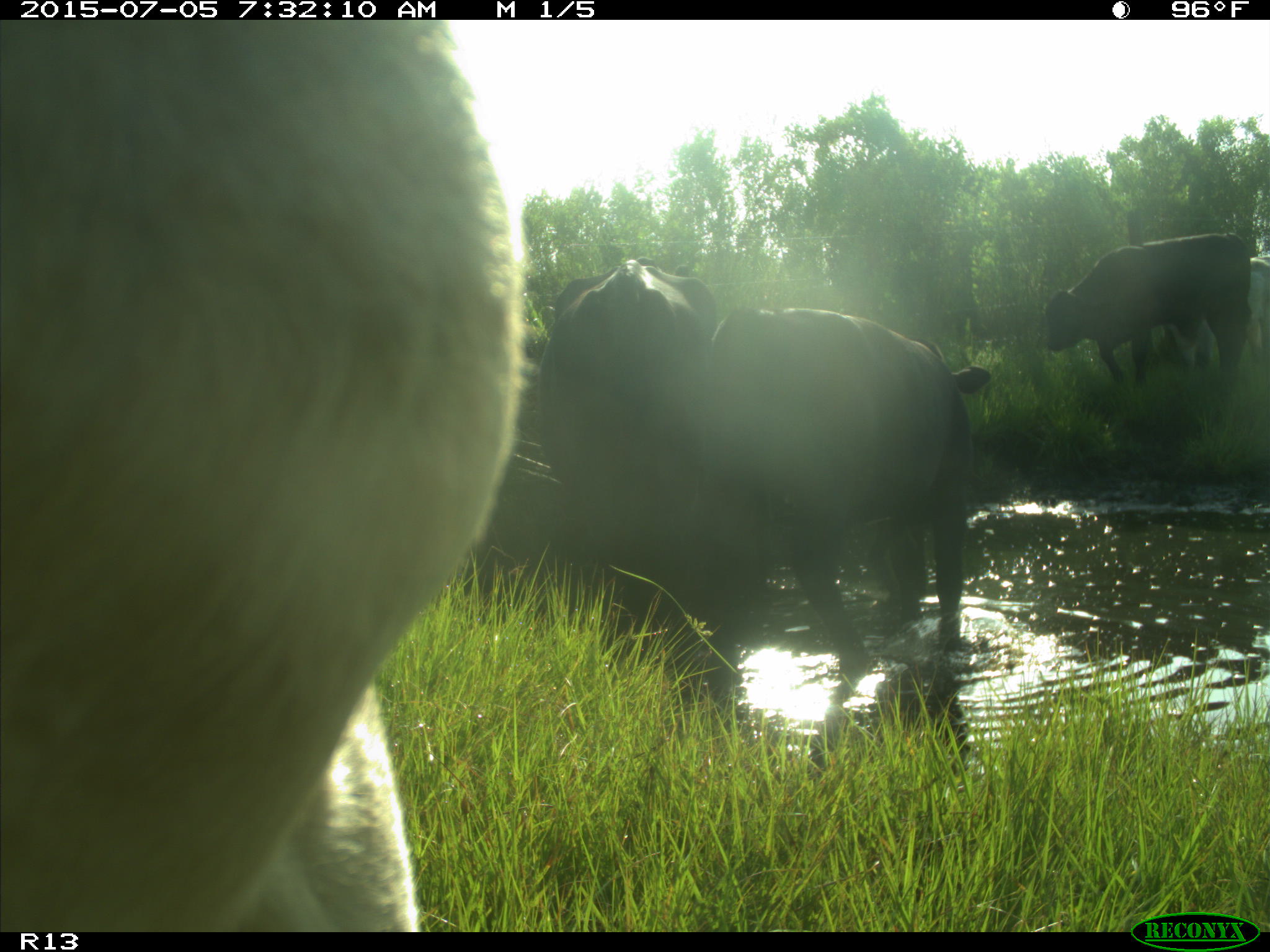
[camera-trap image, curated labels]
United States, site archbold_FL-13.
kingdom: Animalia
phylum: Chordata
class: Mammalia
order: Artiodactyla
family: Bovidae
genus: Bos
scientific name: Bos taurus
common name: domestic cow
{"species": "Bos taurus (domestic cow)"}